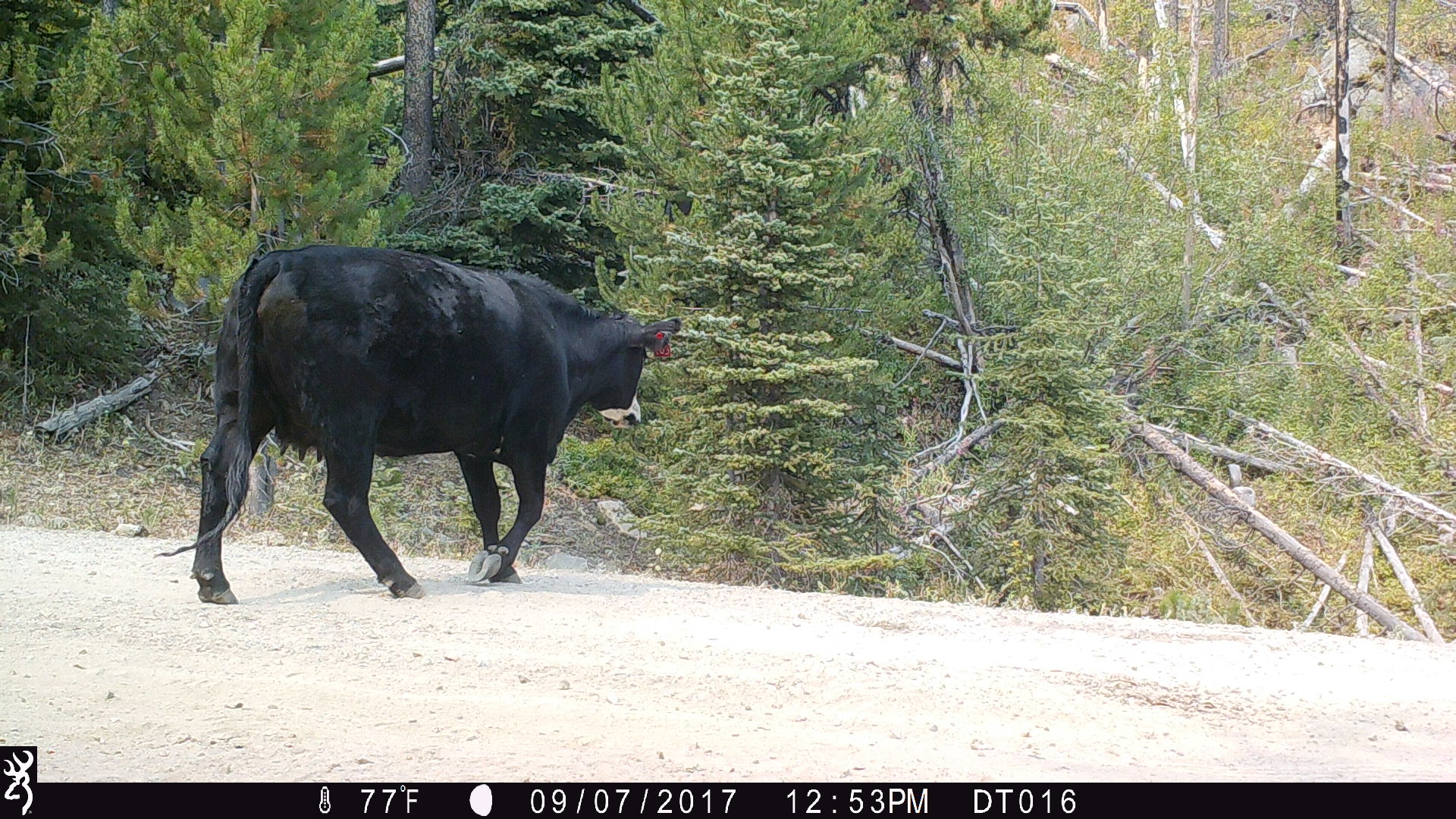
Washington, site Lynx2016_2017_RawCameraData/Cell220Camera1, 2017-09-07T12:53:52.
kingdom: Animalia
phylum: Chordata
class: Mammalia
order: Artiodactyla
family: Bovidae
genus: Bos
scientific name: Bos taurus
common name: domestic cattle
Domestic cattle (Bos taurus). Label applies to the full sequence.